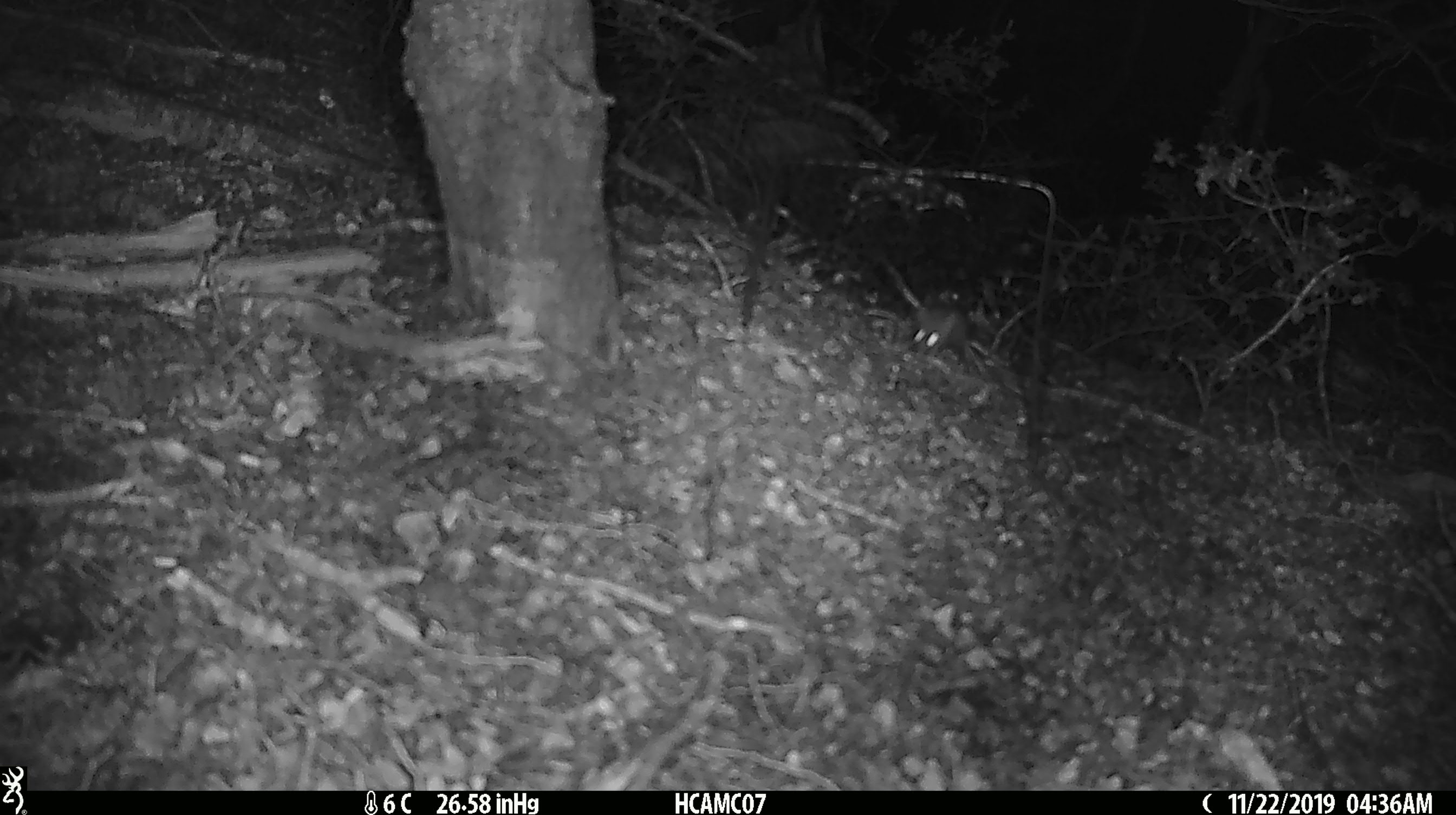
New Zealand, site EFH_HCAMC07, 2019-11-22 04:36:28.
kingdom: Animalia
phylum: Chordata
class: Mammalia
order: Rodentia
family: Muridae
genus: Mus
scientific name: Mus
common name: mouse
Mouse (Mus).